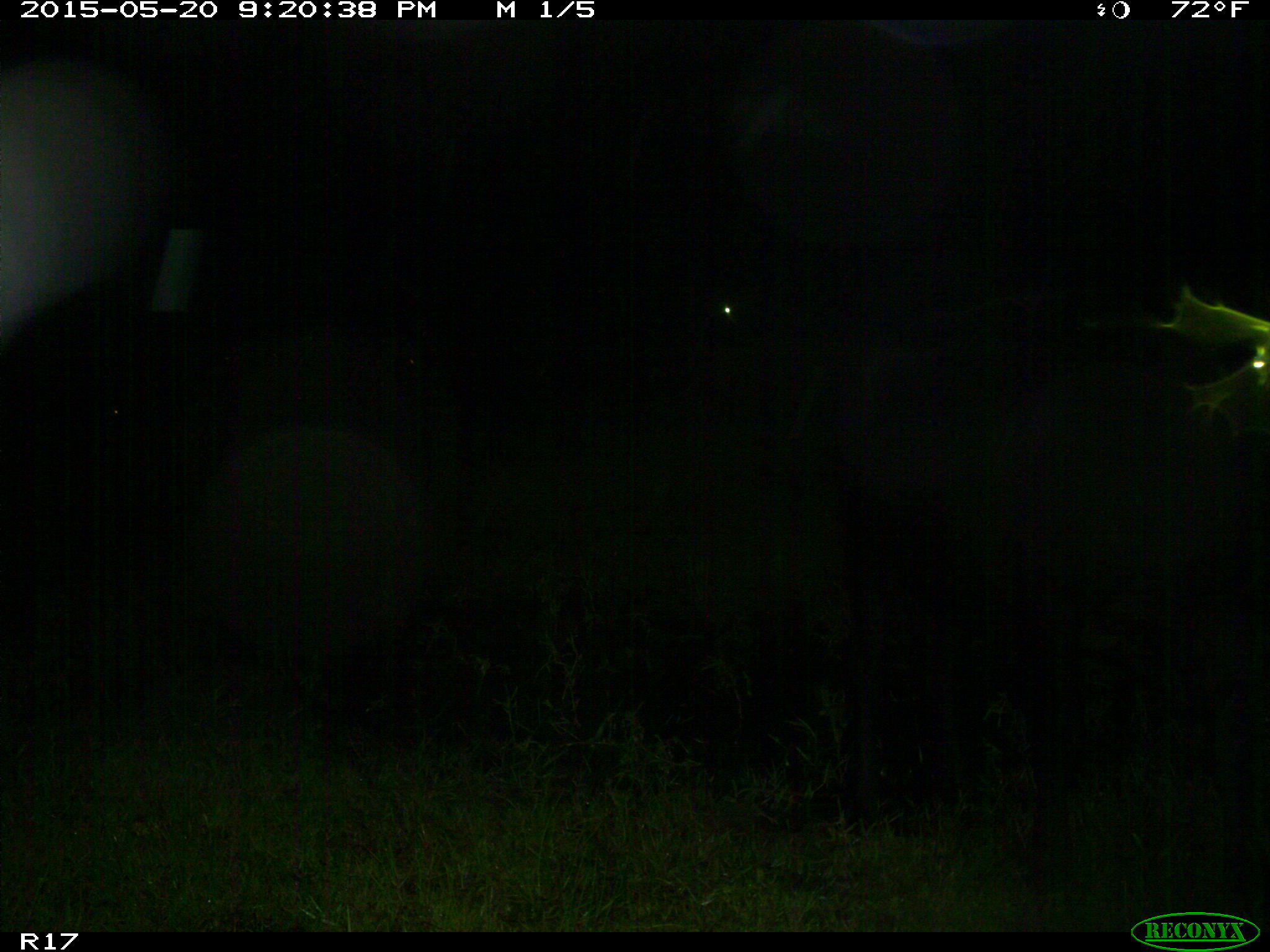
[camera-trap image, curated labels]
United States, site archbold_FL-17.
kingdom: Animalia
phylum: Chordata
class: Mammalia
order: Artiodactyla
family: Bovidae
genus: Bos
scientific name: Bos taurus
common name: domestic cow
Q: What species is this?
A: Bos taurus (domestic cow).